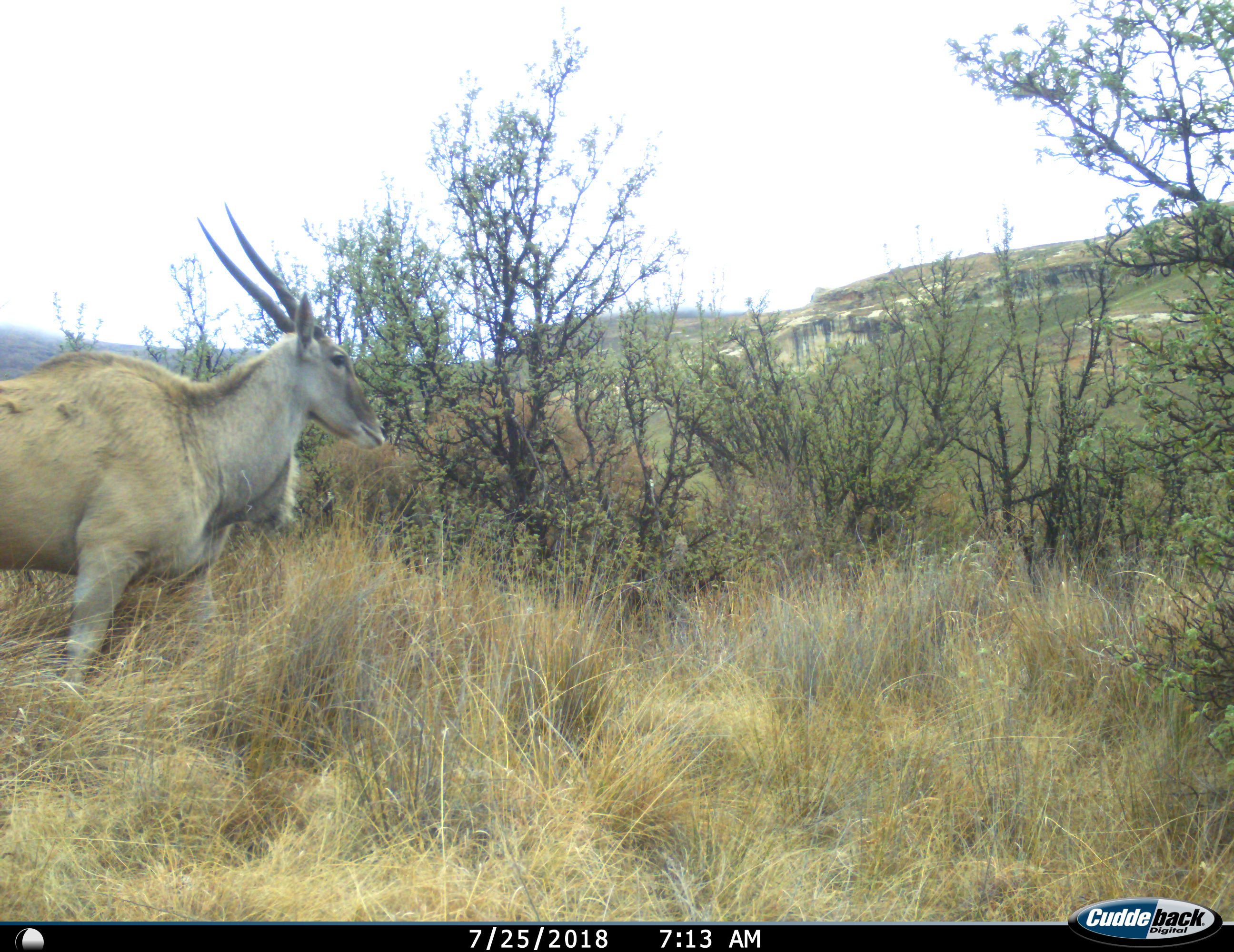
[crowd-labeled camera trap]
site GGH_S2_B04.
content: unidentified animal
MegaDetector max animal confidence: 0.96